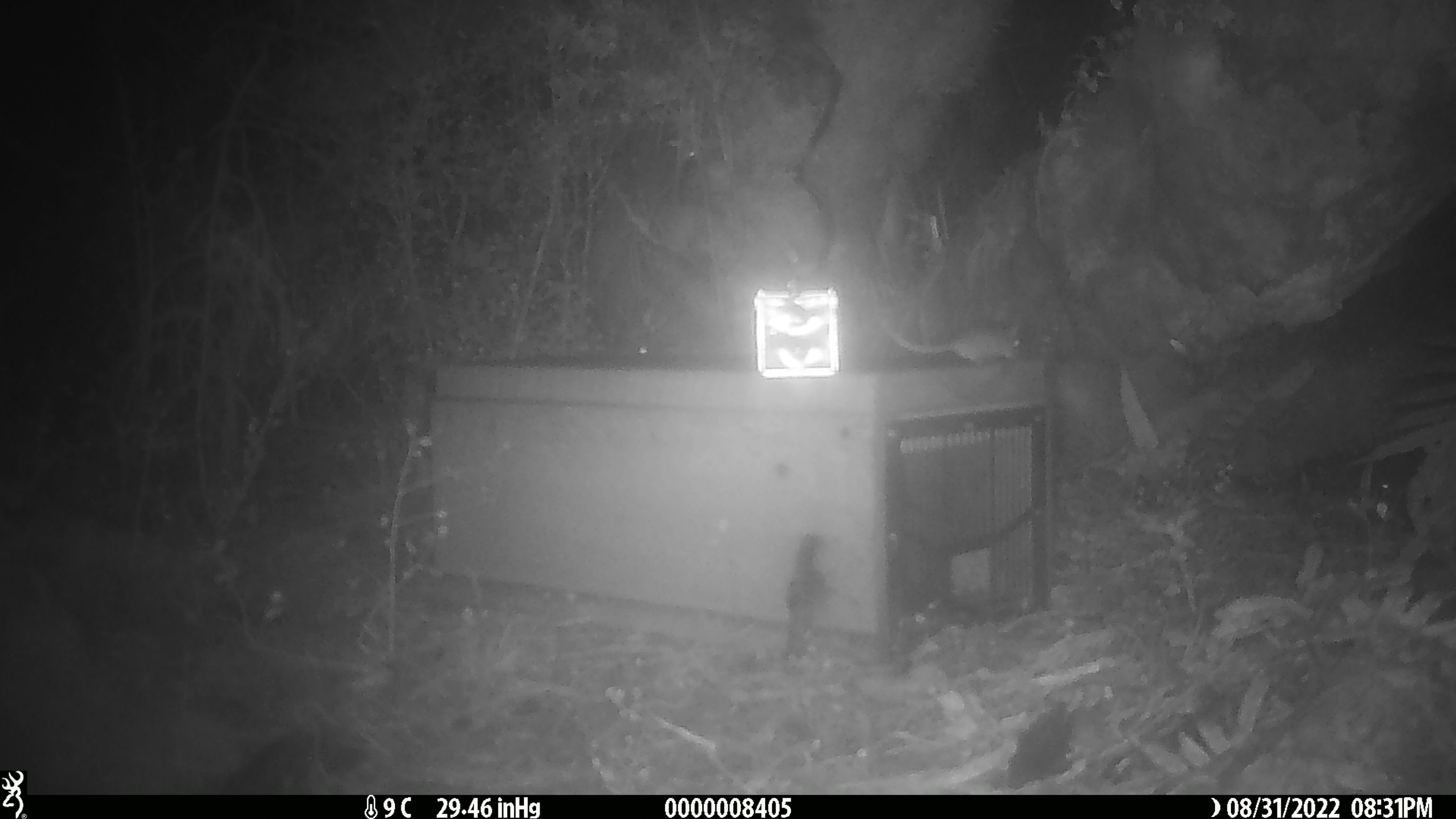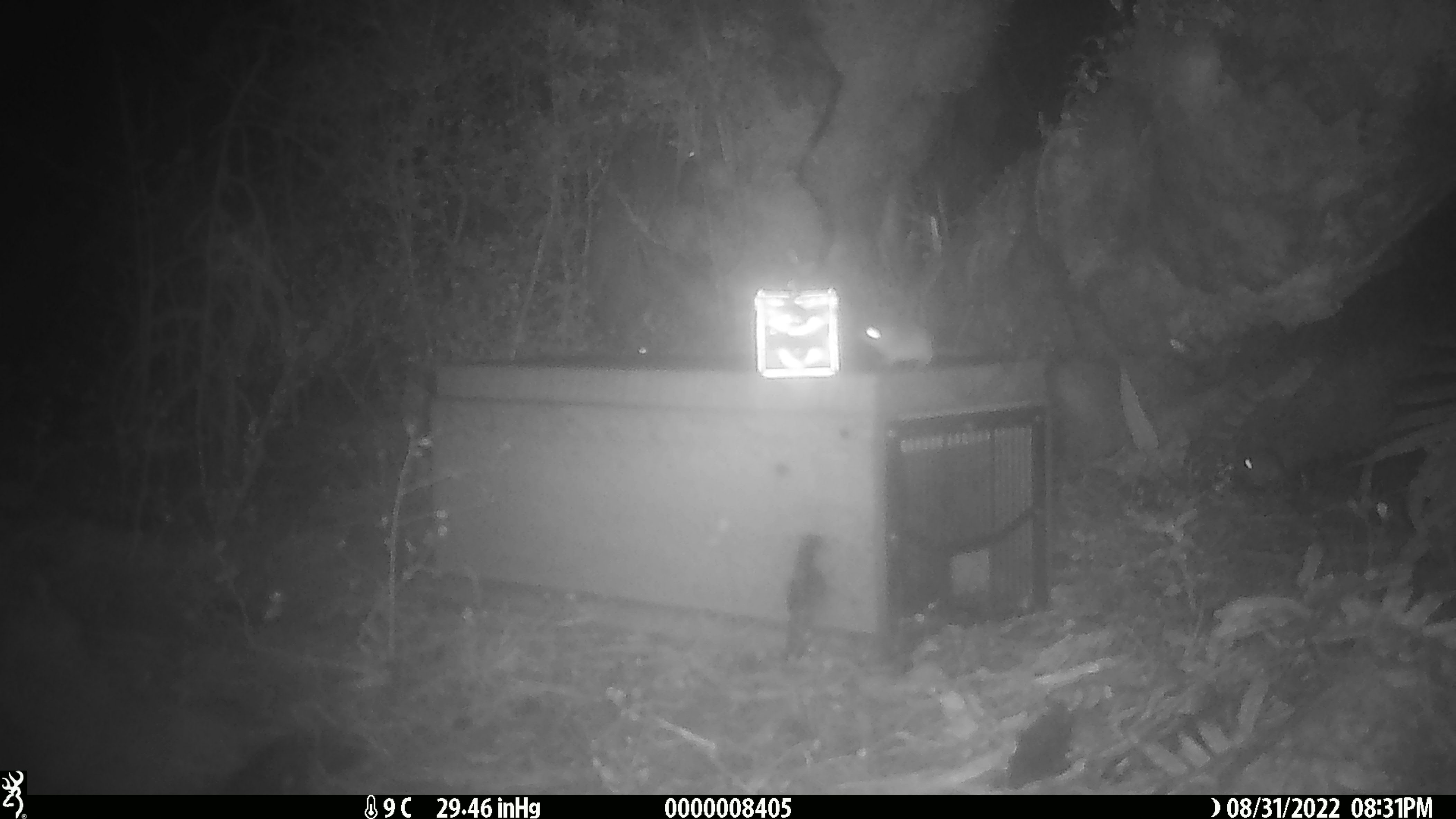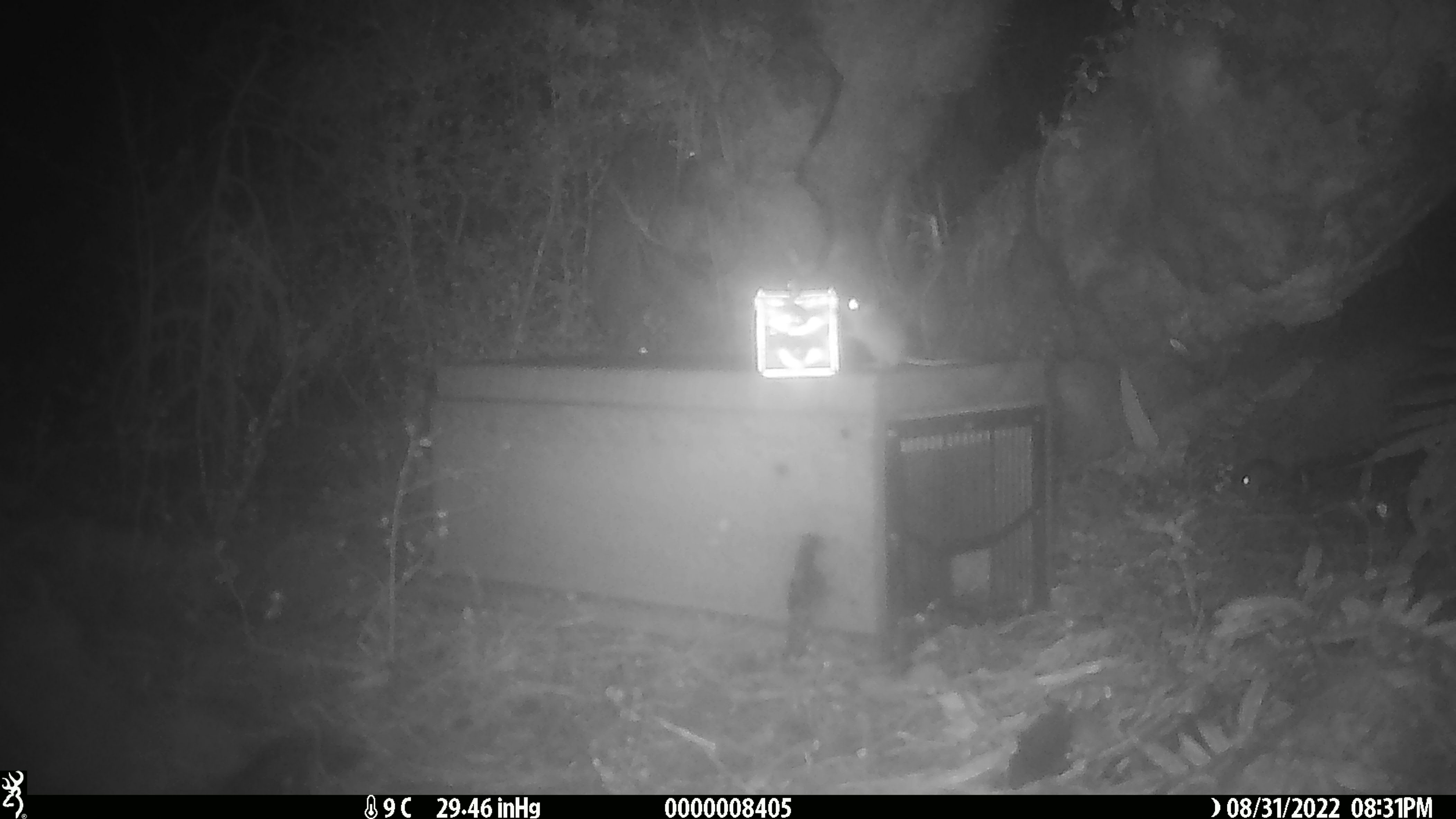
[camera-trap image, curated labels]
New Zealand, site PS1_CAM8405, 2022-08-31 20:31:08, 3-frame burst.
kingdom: Animalia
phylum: Chordata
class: Mammalia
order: Rodentia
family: Muridae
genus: Mus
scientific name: Mus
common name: mouse